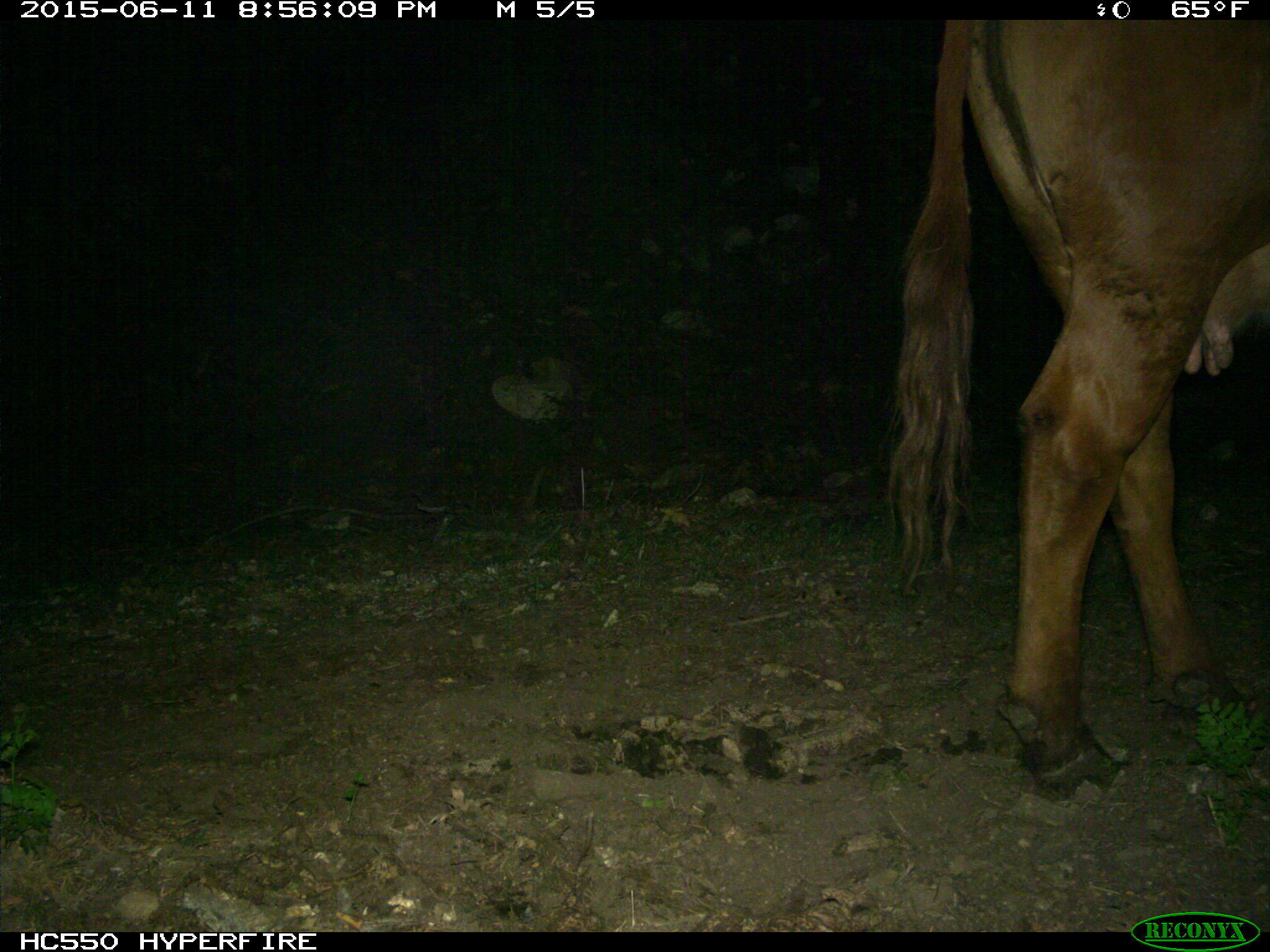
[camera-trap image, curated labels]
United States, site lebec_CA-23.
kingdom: Animalia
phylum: Chordata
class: Mammalia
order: Artiodactyla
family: Bovidae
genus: Bos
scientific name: Bos taurus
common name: domestic cow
Bos taurus (domestic cow).